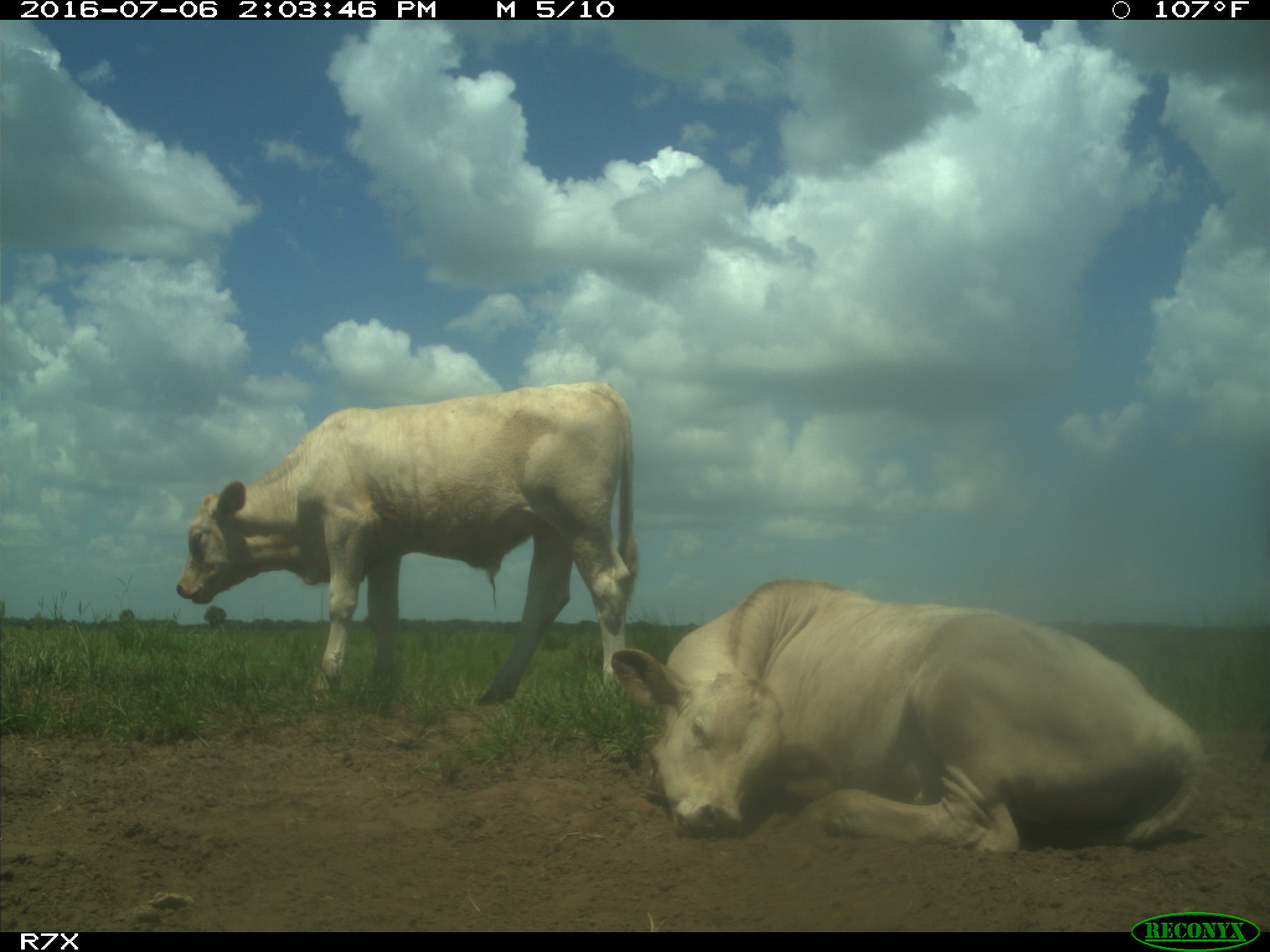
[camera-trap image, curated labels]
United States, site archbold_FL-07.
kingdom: Animalia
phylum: Chordata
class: Mammalia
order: Artiodactyla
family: Bovidae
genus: Bos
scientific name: Bos taurus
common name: domestic cow